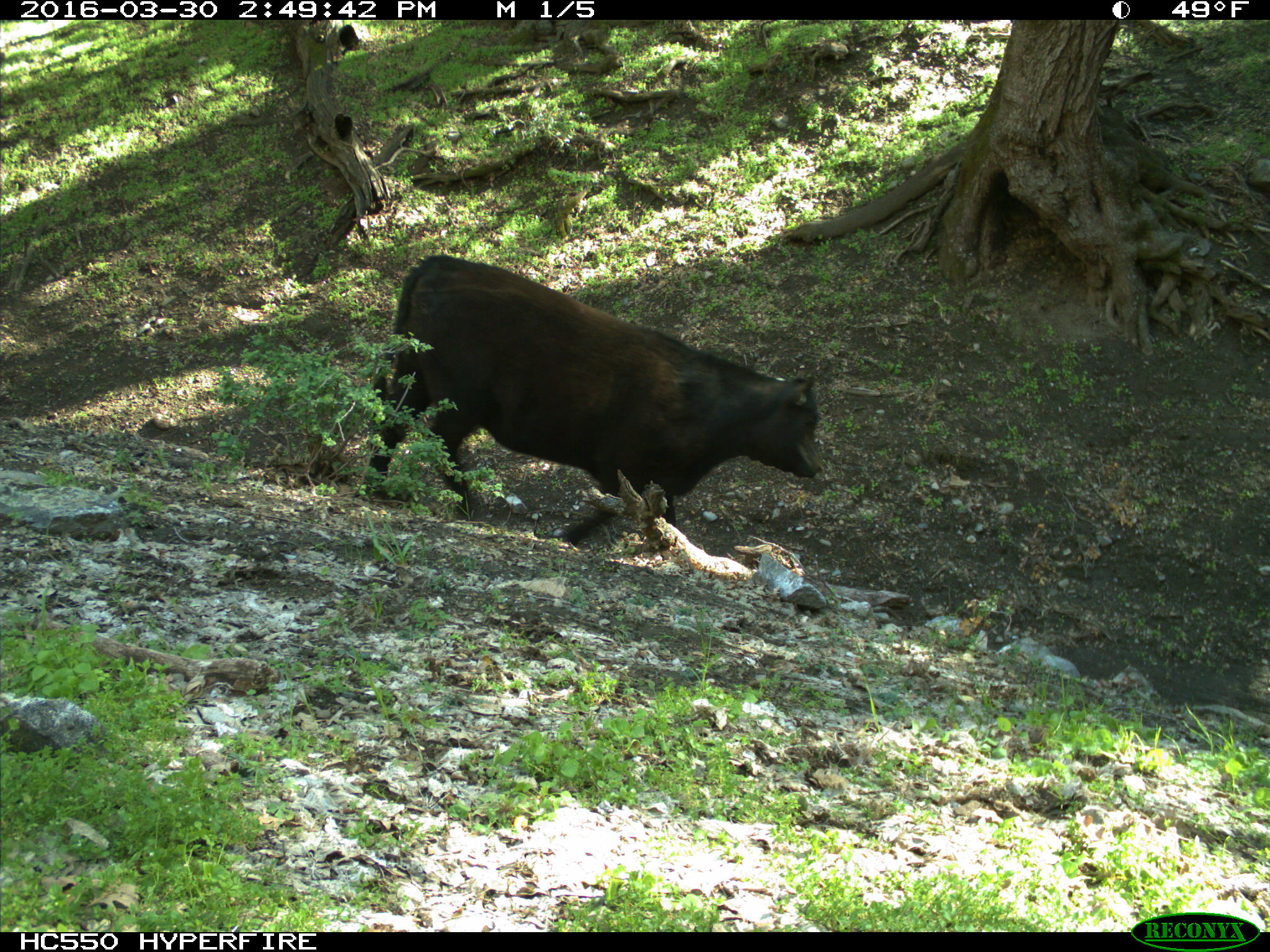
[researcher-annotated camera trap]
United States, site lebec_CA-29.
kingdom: Animalia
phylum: Chordata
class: Mammalia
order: Artiodactyla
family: Bovidae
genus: Bos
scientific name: Bos taurus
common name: domestic cow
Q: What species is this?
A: Bos taurus (domestic cow).